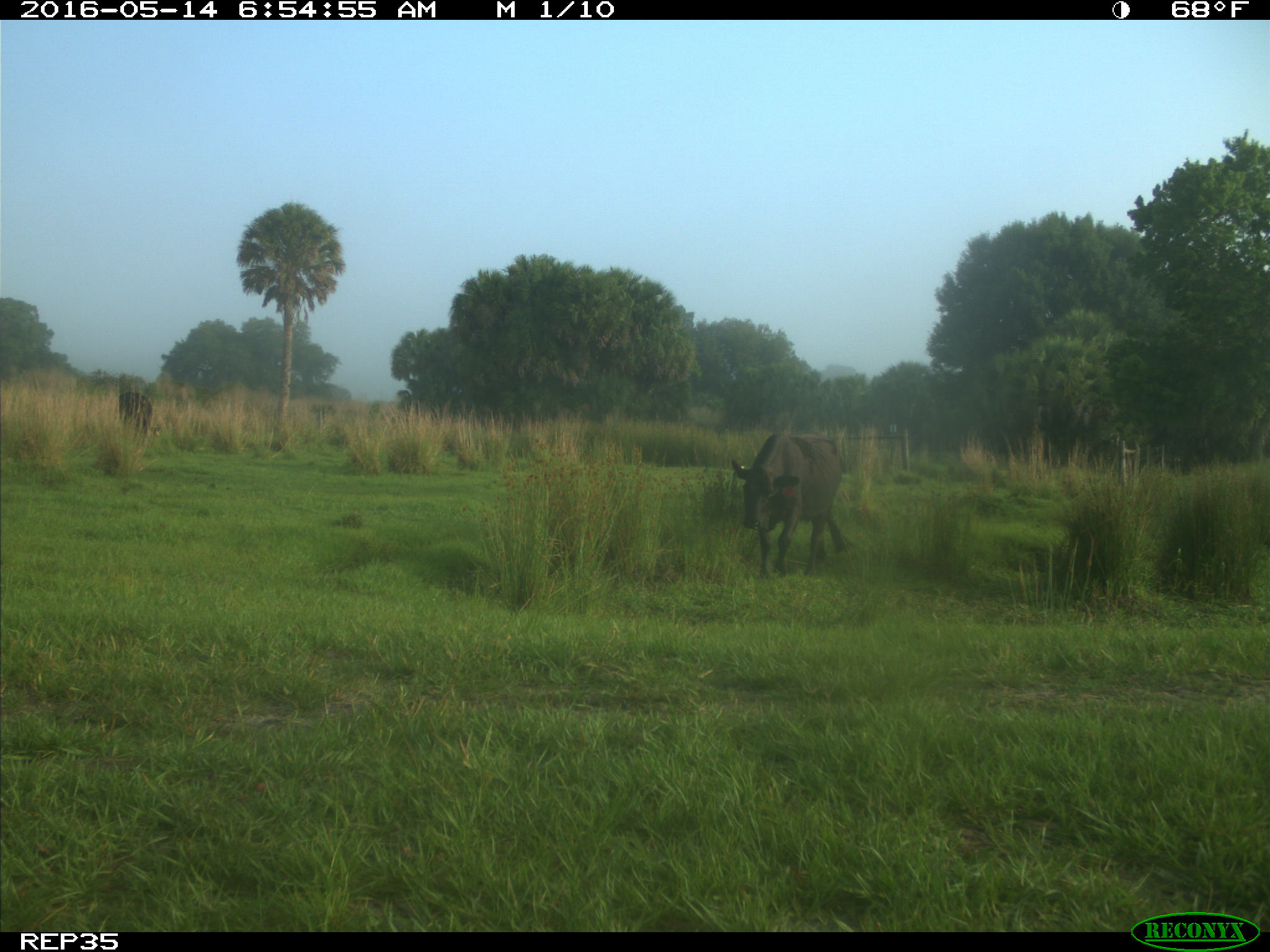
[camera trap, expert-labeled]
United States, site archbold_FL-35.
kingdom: Animalia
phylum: Chordata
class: Mammalia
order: Artiodactyla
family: Bovidae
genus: Bos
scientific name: Bos taurus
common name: domestic cow